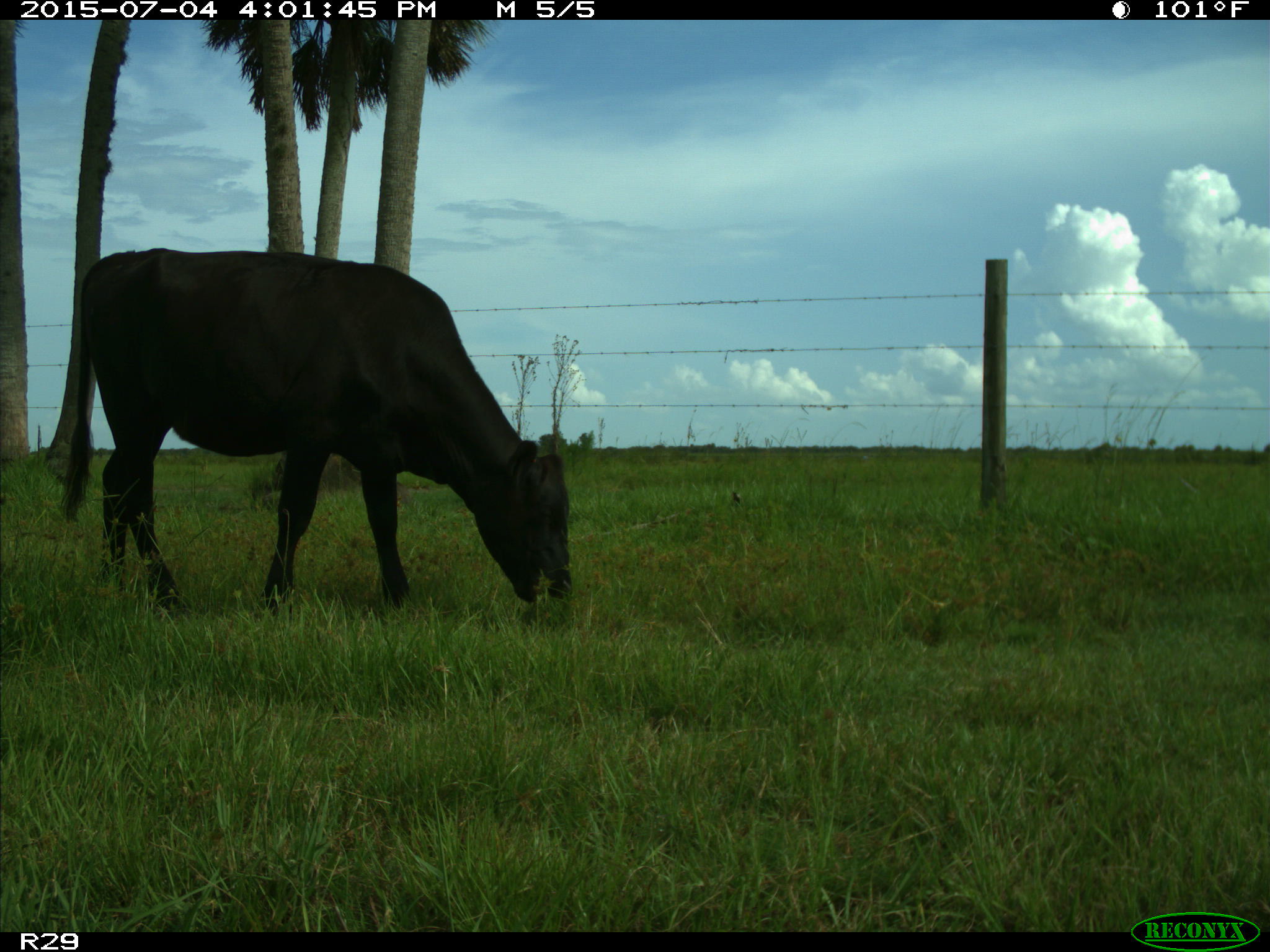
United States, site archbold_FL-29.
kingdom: Animalia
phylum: Chordata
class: Mammalia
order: Artiodactyla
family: Bovidae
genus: Bos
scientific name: Bos taurus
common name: domestic cow